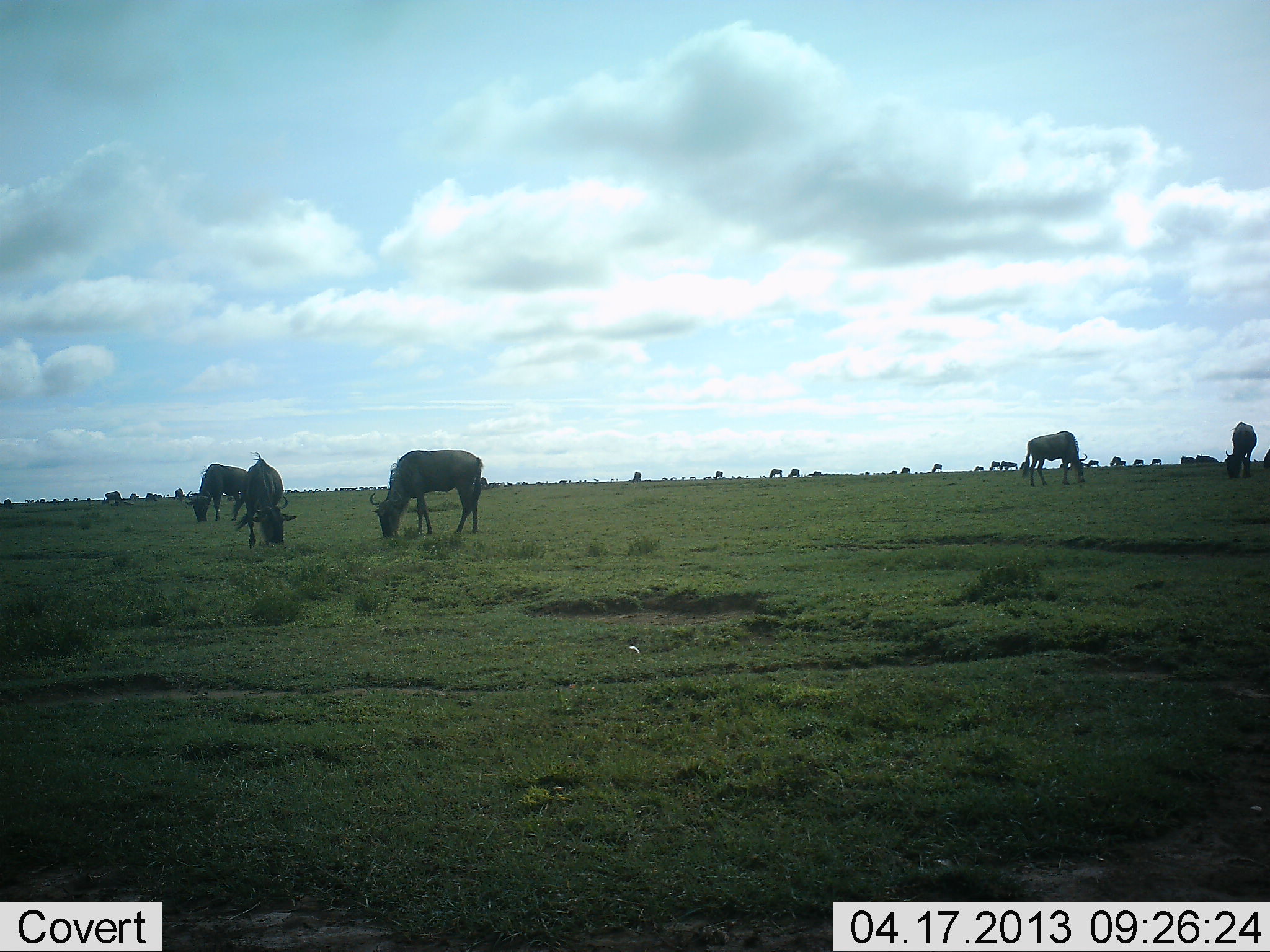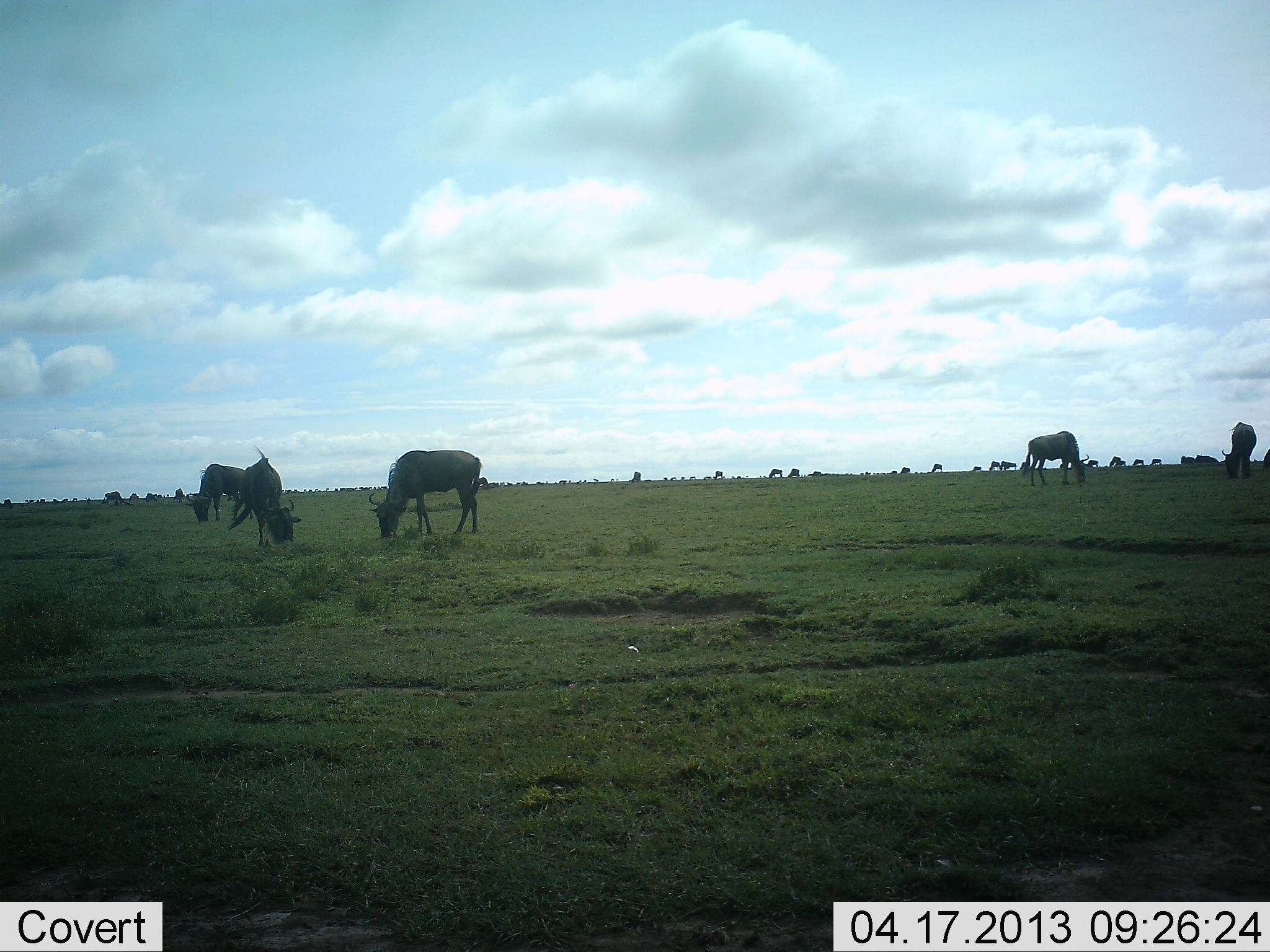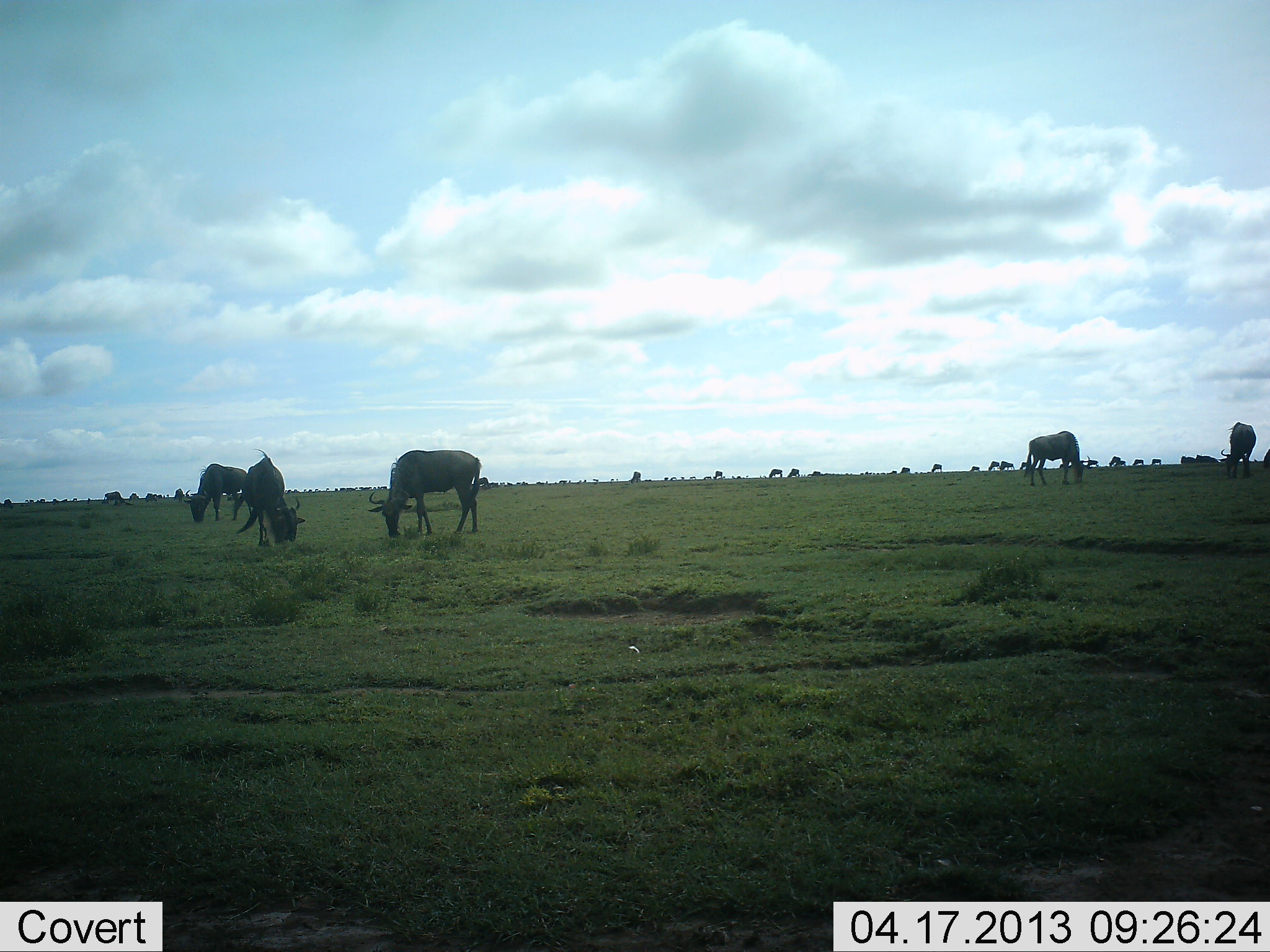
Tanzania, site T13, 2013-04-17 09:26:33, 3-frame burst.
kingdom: Animalia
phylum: Chordata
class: Mammalia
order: Artiodactyla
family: Bovidae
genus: Connochaetes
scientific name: Connochaetes taurinus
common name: blue wildebeest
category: wildebeest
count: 11-50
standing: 37%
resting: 5%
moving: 11%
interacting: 0%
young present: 0%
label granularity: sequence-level